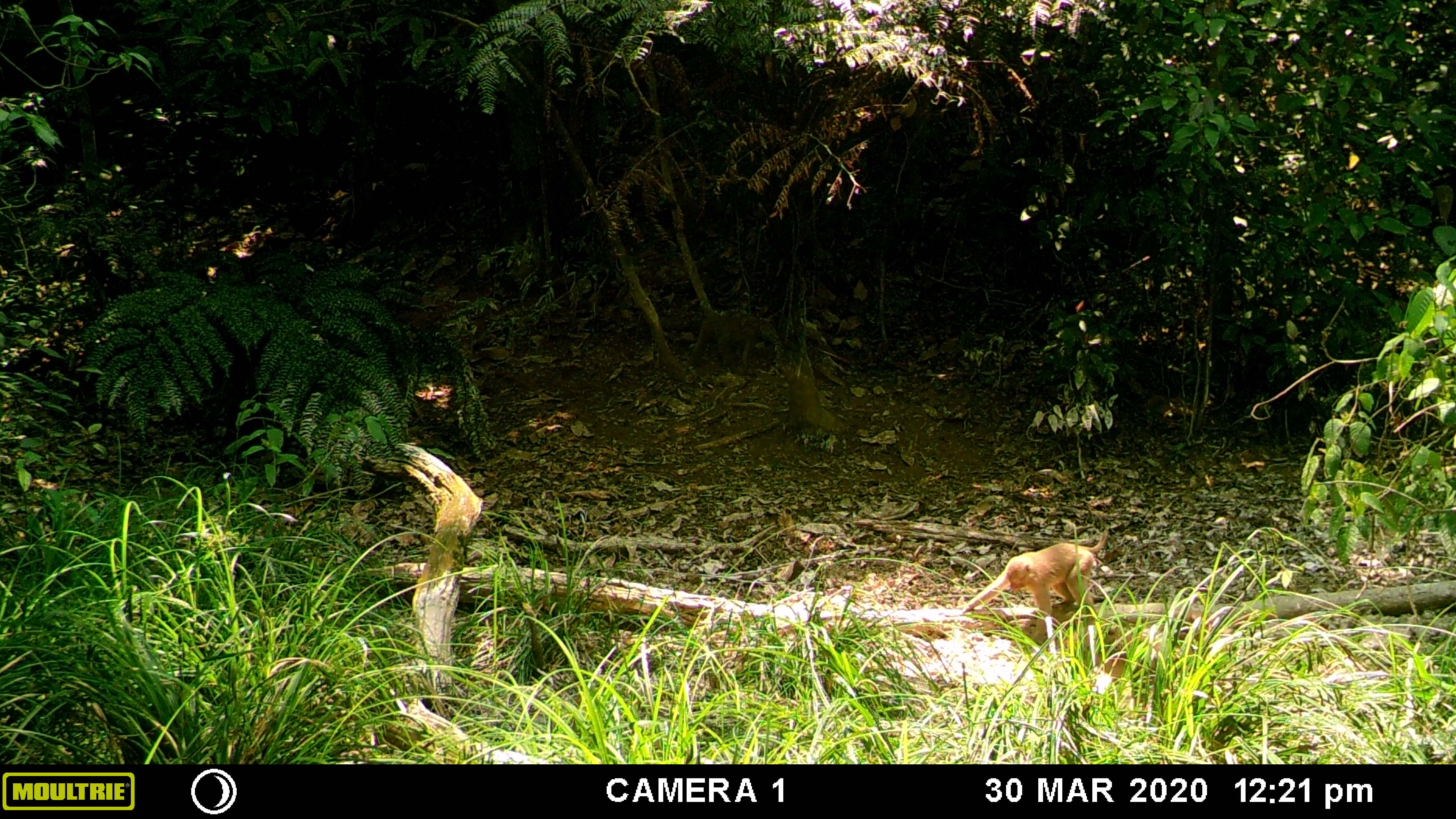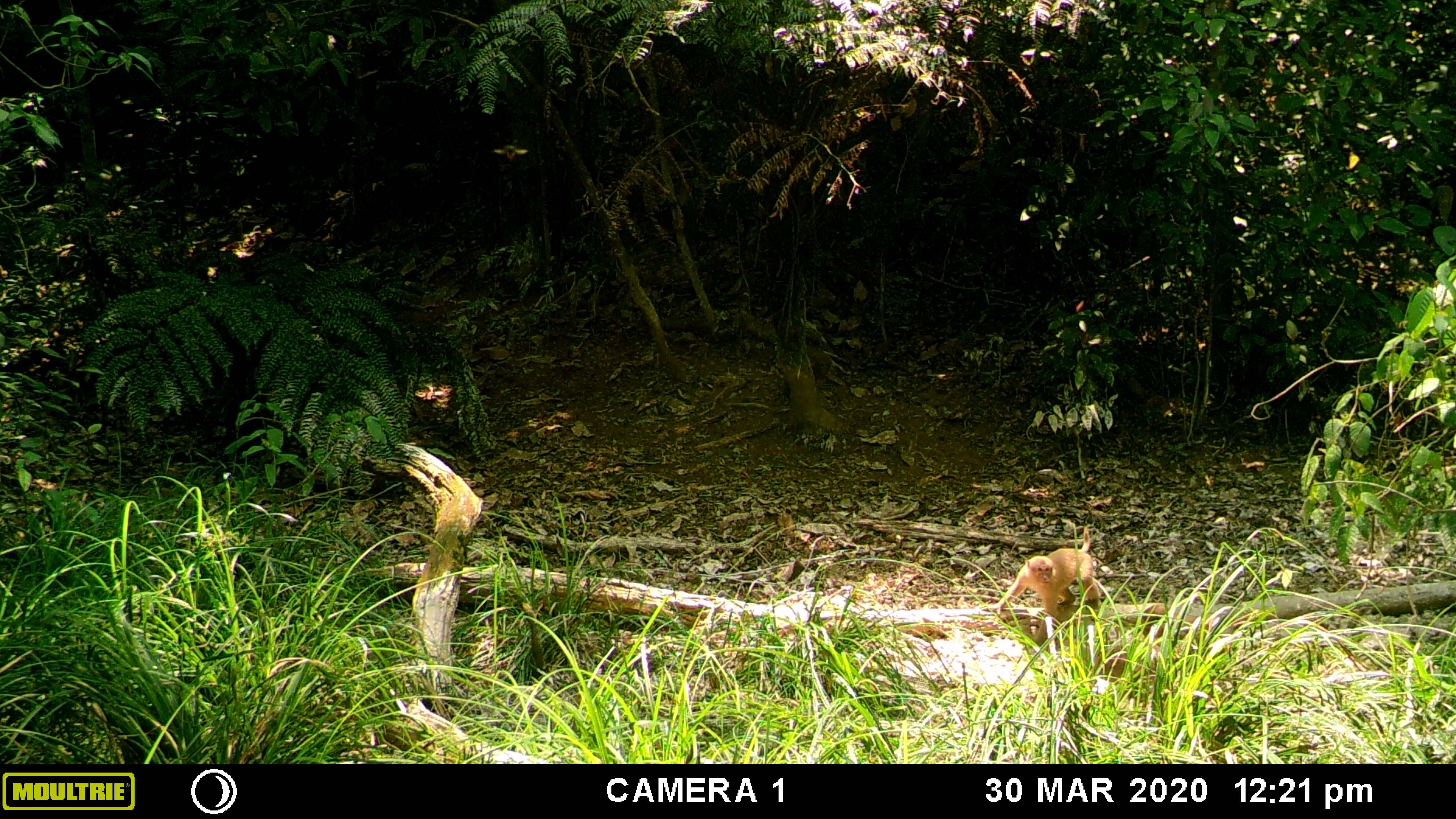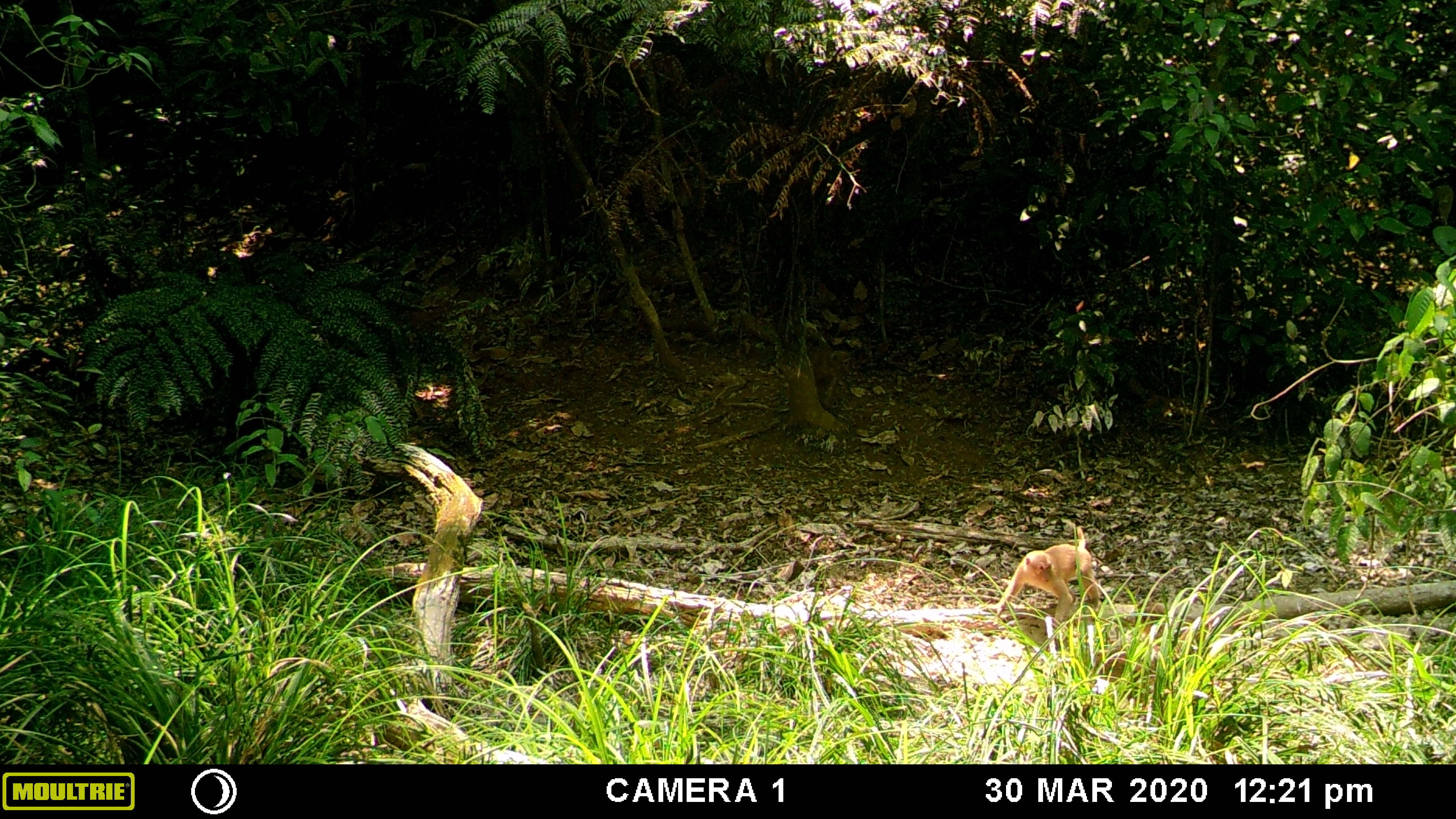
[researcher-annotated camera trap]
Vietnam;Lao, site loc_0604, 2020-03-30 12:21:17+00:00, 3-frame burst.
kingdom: Animalia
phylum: Chordata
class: Mammalia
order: Primates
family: Cercopithecidae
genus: Macaca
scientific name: Macaca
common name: macaques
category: assam or rhesus macaque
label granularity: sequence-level